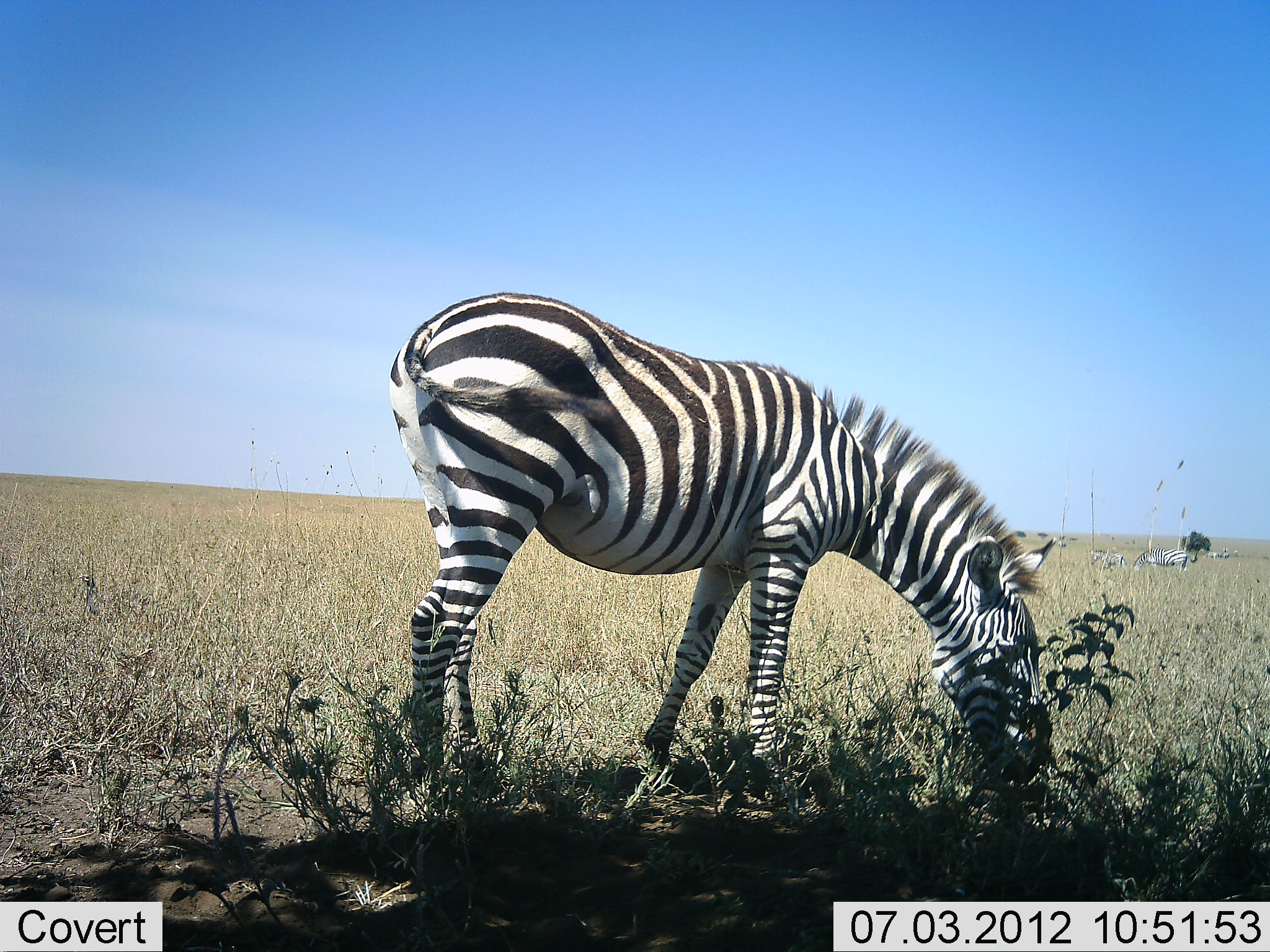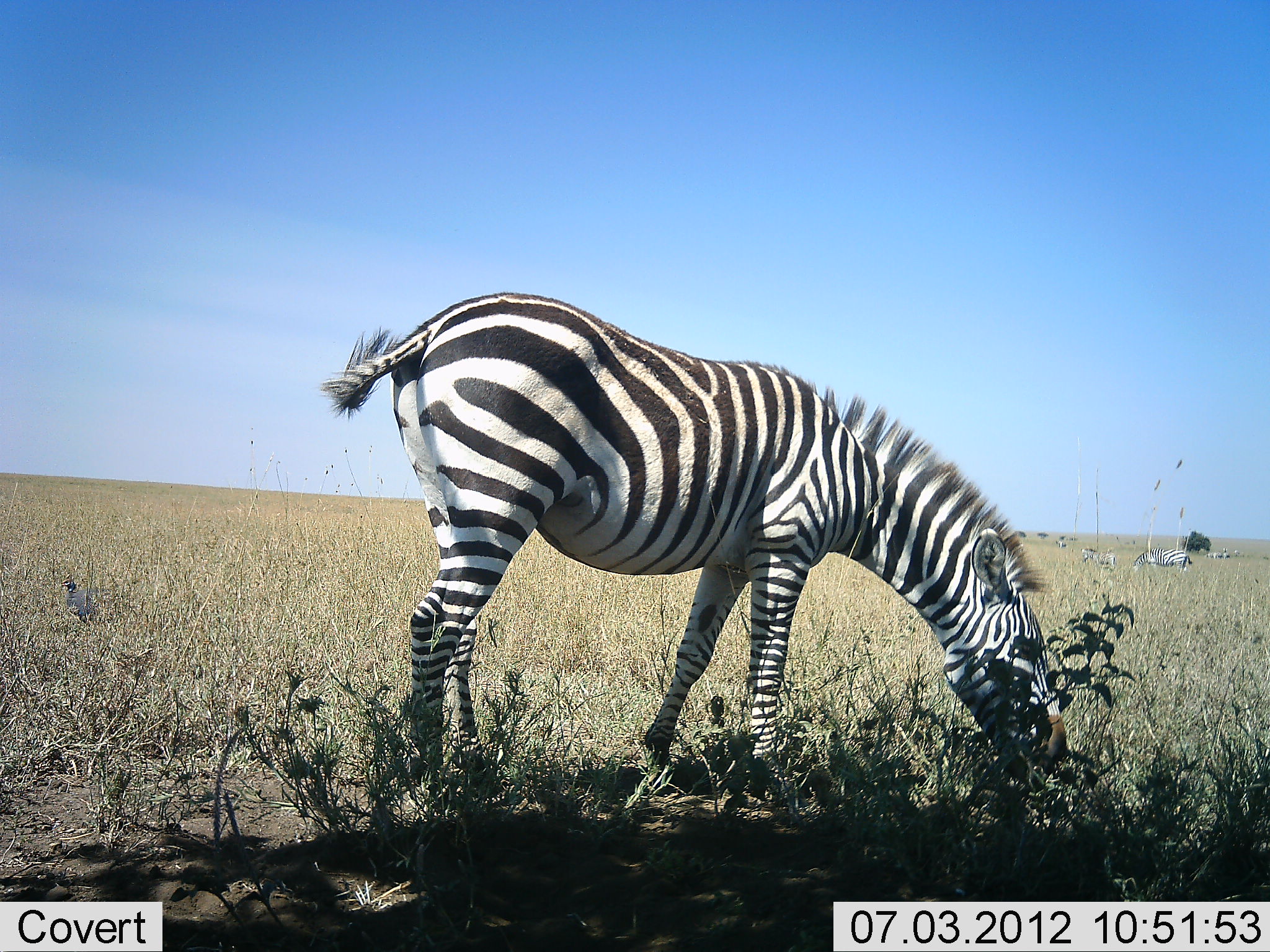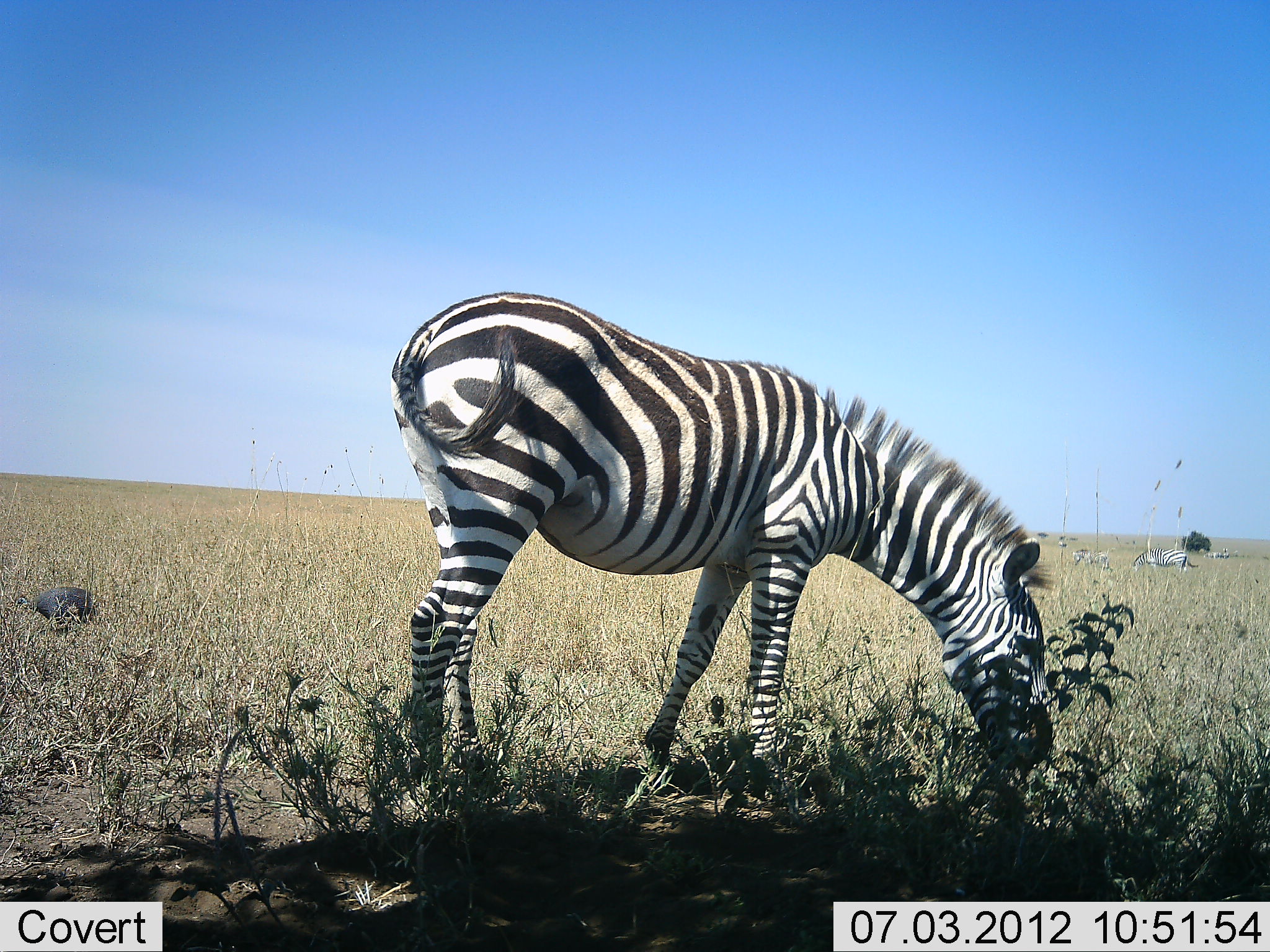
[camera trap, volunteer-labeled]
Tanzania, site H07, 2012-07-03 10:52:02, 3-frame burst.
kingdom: Animalia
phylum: Chordata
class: Aves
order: Galliformes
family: Numididae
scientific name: Numididae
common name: guinea fowl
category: guineafowl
Guineafowl (guinea fowl) (Numididae), count 1. Behavior (volunteer vote fractions): standing 0%, resting 0%, moving 100%, interacting 0%. Young present (vote fraction): 0%. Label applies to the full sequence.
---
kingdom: Animalia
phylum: Chordata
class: Mammalia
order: Perissodactyla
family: Equidae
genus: Equus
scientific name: Equus quagga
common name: plains zebra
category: zebra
Zebra (plains zebra) (Equus quagga), count 4. Behavior (volunteer vote fractions): standing 41%, resting 6%, moving 24%, interacting 0%. Young present (vote fraction): 12%. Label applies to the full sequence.